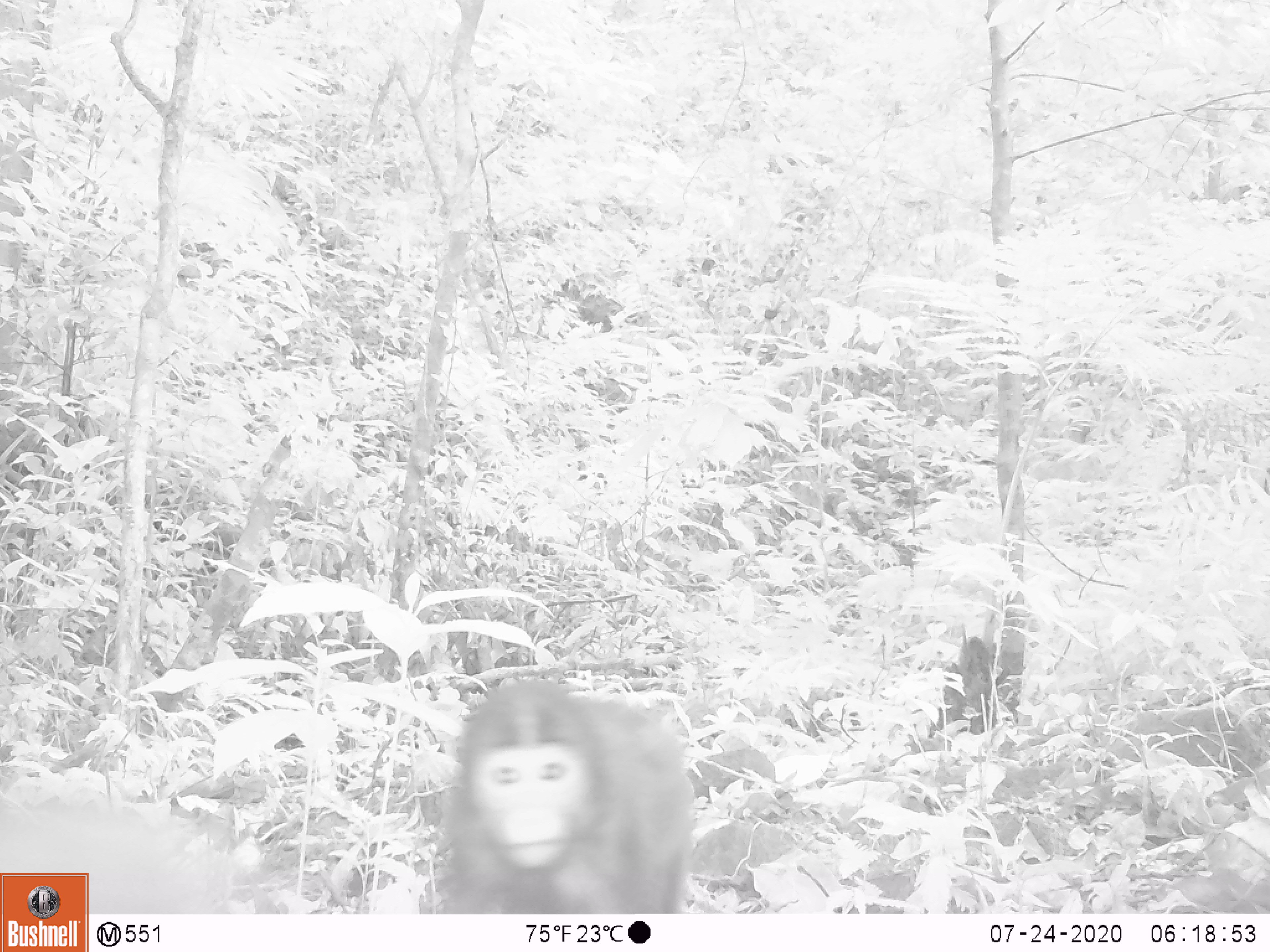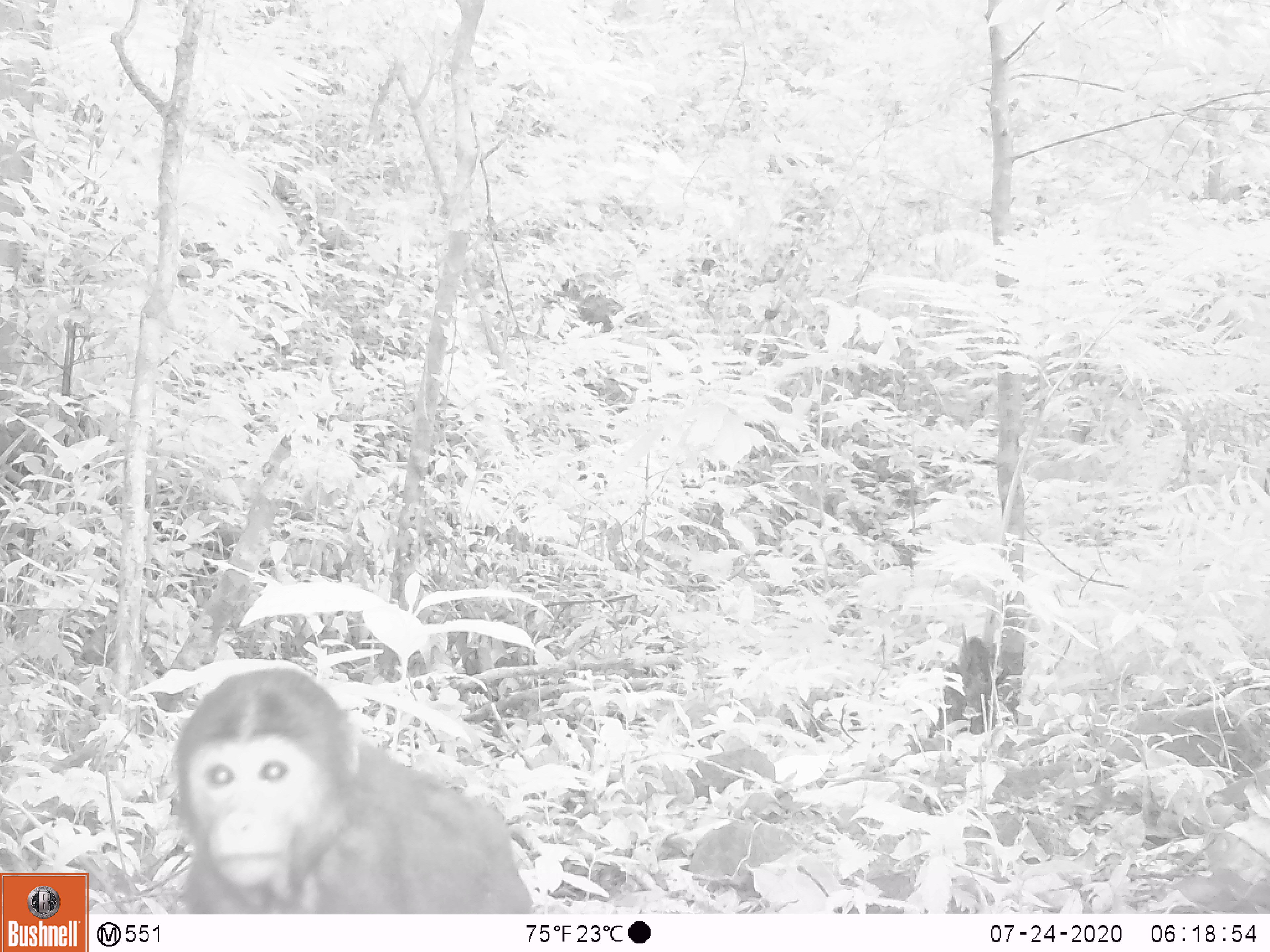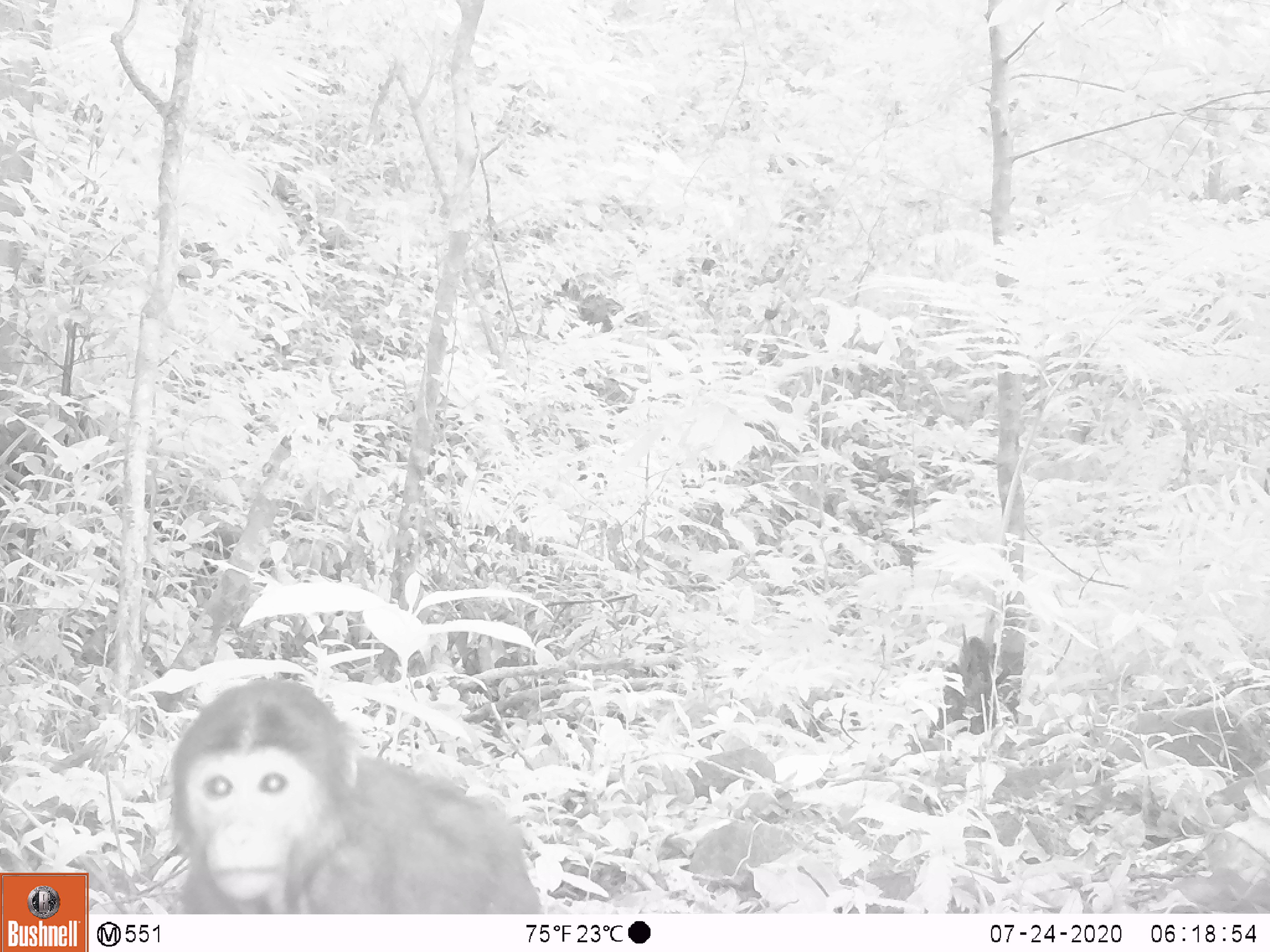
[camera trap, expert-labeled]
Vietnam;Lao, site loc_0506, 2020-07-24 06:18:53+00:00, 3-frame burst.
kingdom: Animalia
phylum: Chordata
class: Mammalia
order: Primates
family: Cercopithecidae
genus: Macaca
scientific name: Macaca arctoides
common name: stump-tailed macaque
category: stump tailed macaque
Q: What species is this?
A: Stump tailed macaque (stump-tailed macaque) (Macaca arctoides).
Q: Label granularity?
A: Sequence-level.